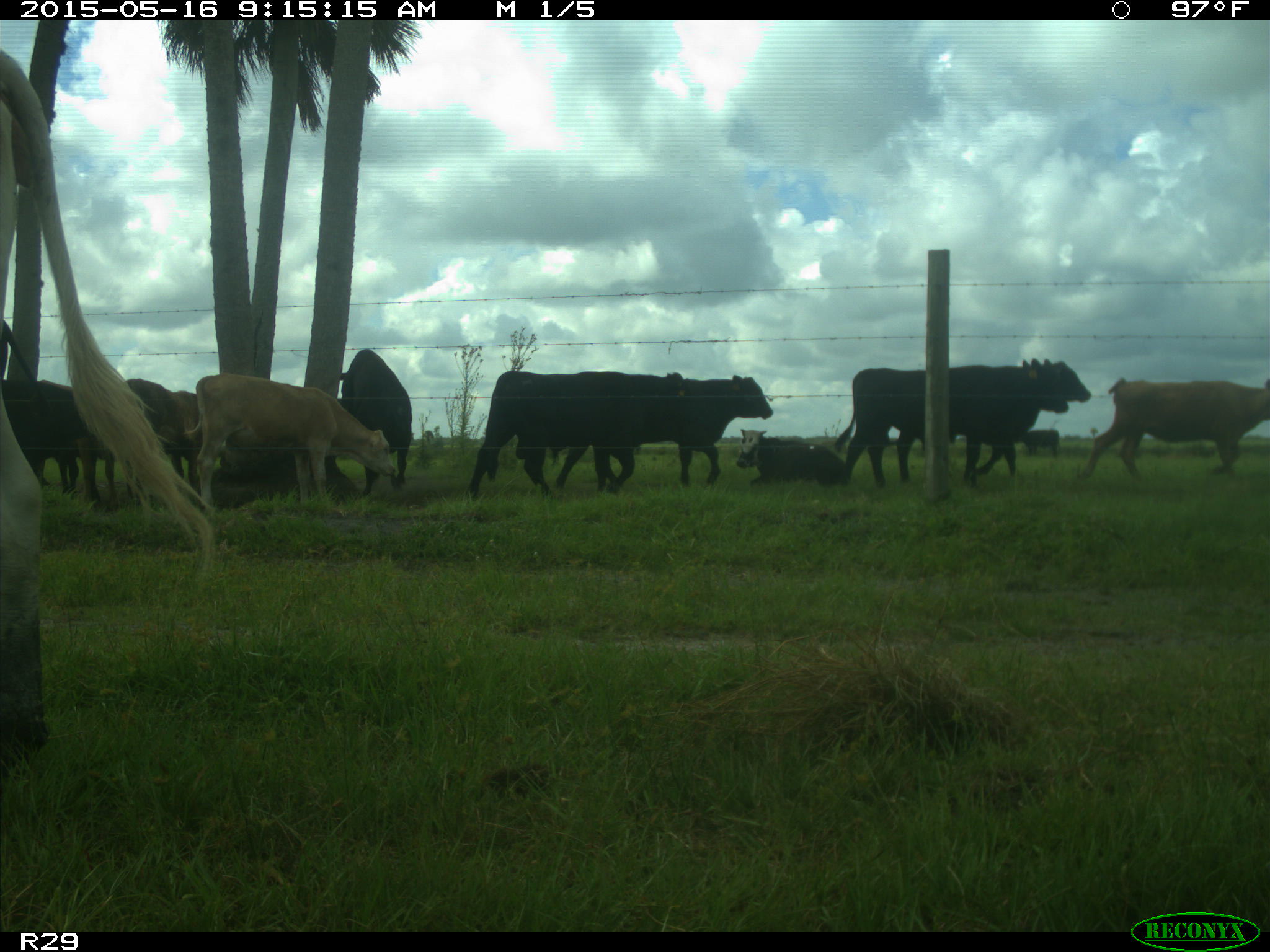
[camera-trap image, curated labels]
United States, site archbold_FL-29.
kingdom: Animalia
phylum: Chordata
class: Mammalia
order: Artiodactyla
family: Bovidae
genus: Bos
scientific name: Bos taurus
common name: domestic cow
Bos taurus (domestic cow).